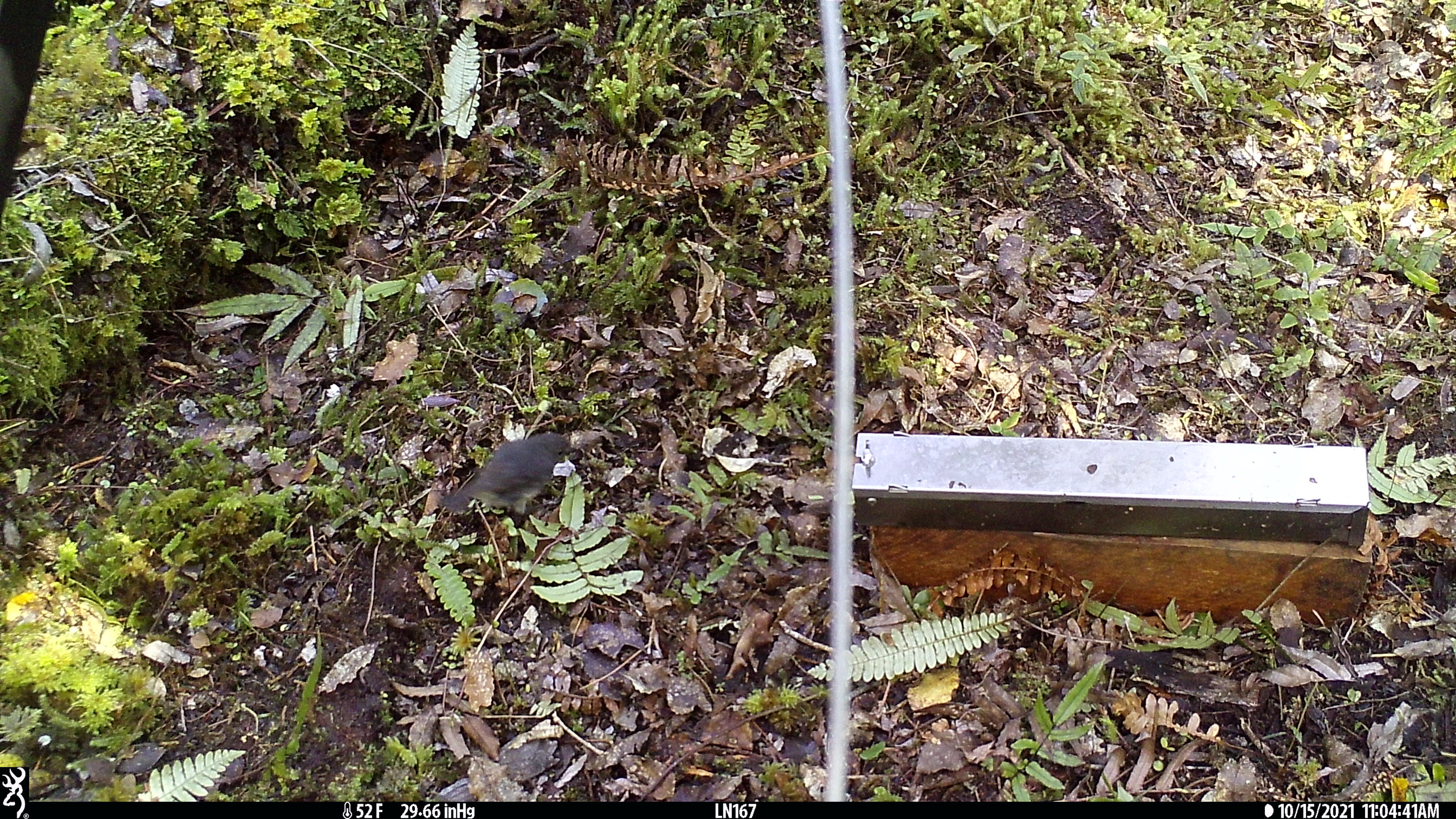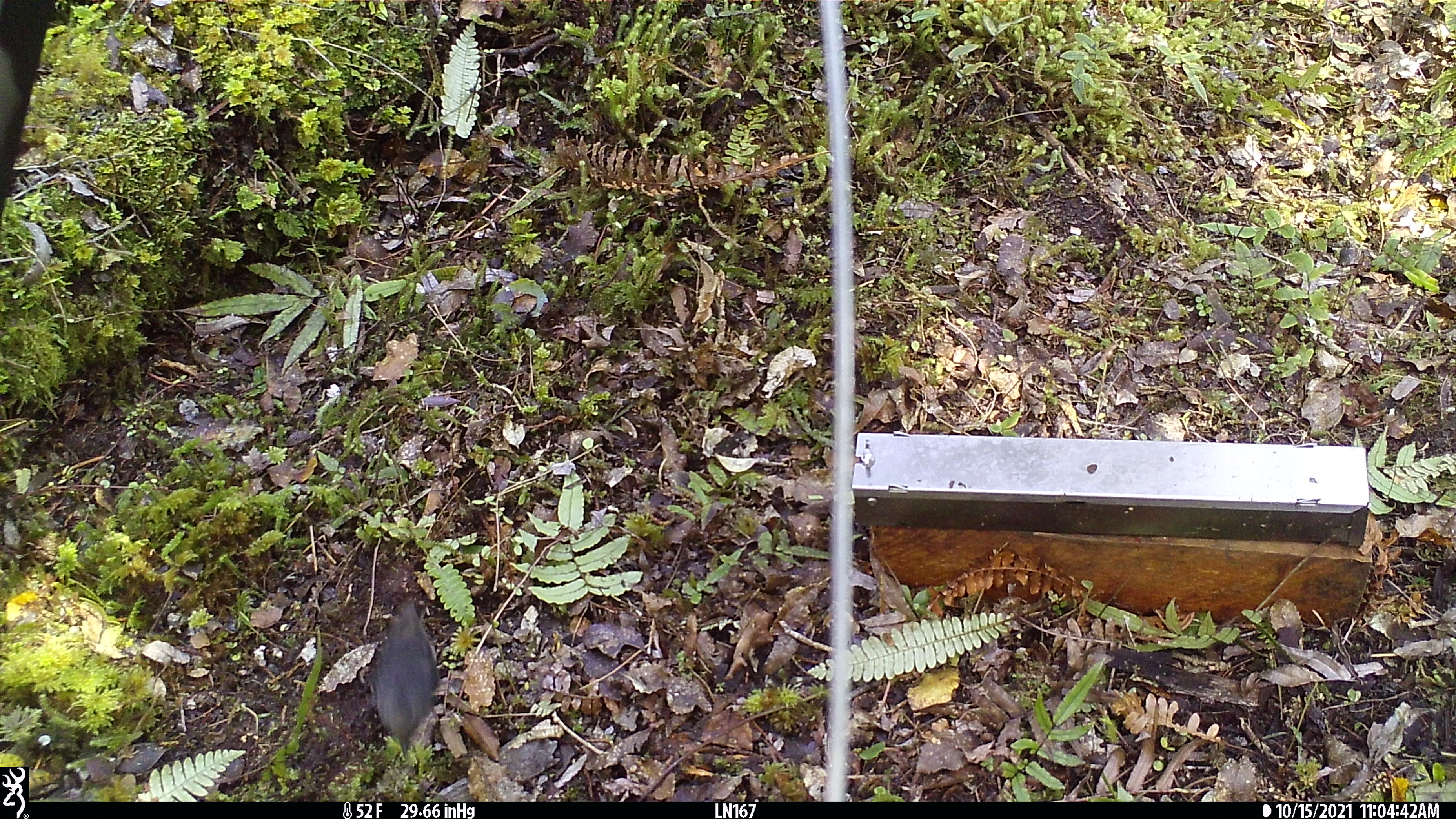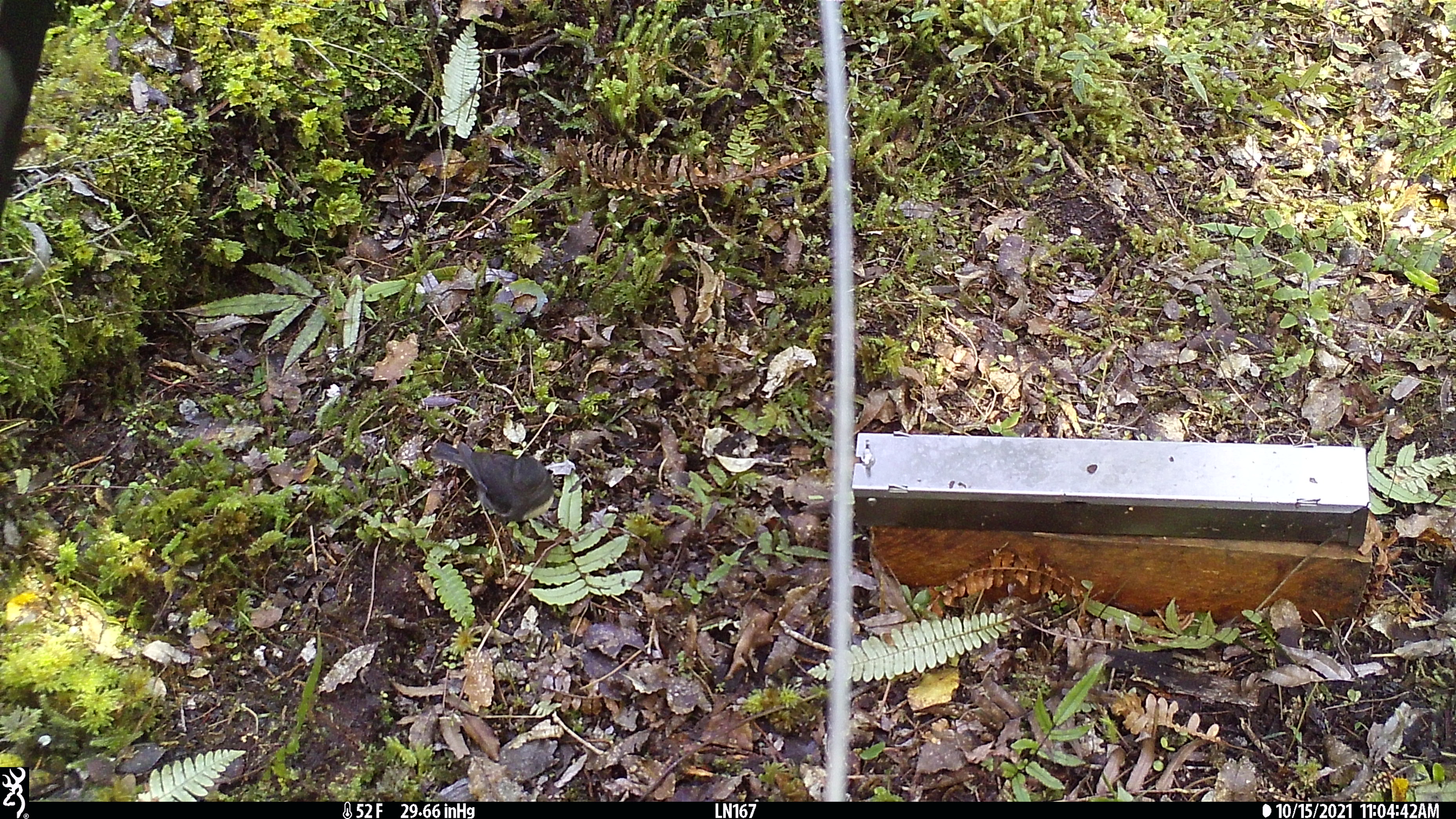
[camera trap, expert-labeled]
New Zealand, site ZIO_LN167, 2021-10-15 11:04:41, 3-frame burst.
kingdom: Animalia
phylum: Chordata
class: Aves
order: Passeriformes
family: Petroicidae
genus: Petroica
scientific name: Petroica australis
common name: new zealand robin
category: robin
Robin (new zealand robin) (Petroica australis).